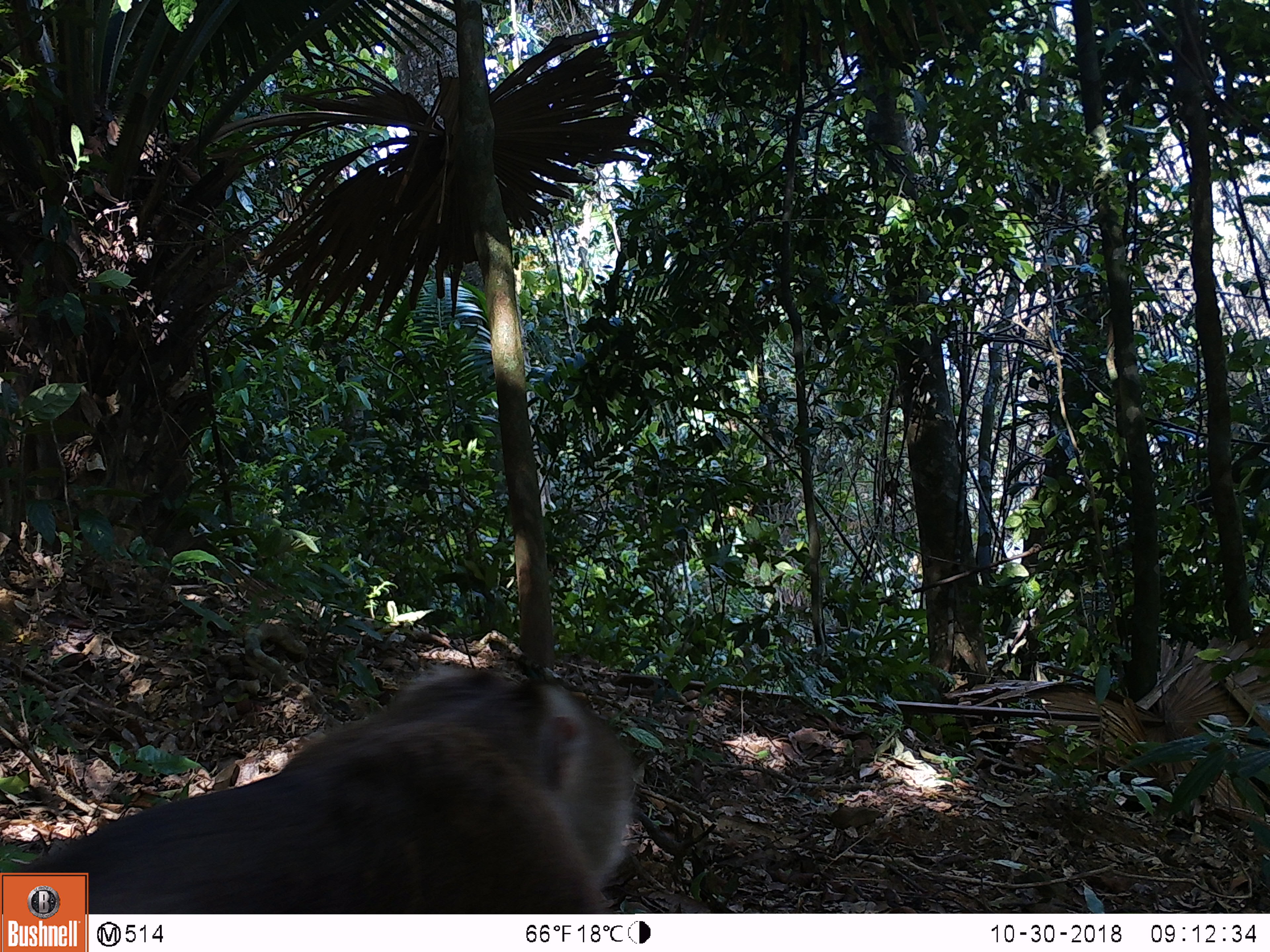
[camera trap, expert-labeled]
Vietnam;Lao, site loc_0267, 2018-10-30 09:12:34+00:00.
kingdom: Animalia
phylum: Chordata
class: Mammalia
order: Primates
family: Cercopithecidae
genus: Macaca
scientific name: Macaca nemestrina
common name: pig-tailed macaque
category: pig tailed macaque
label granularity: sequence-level